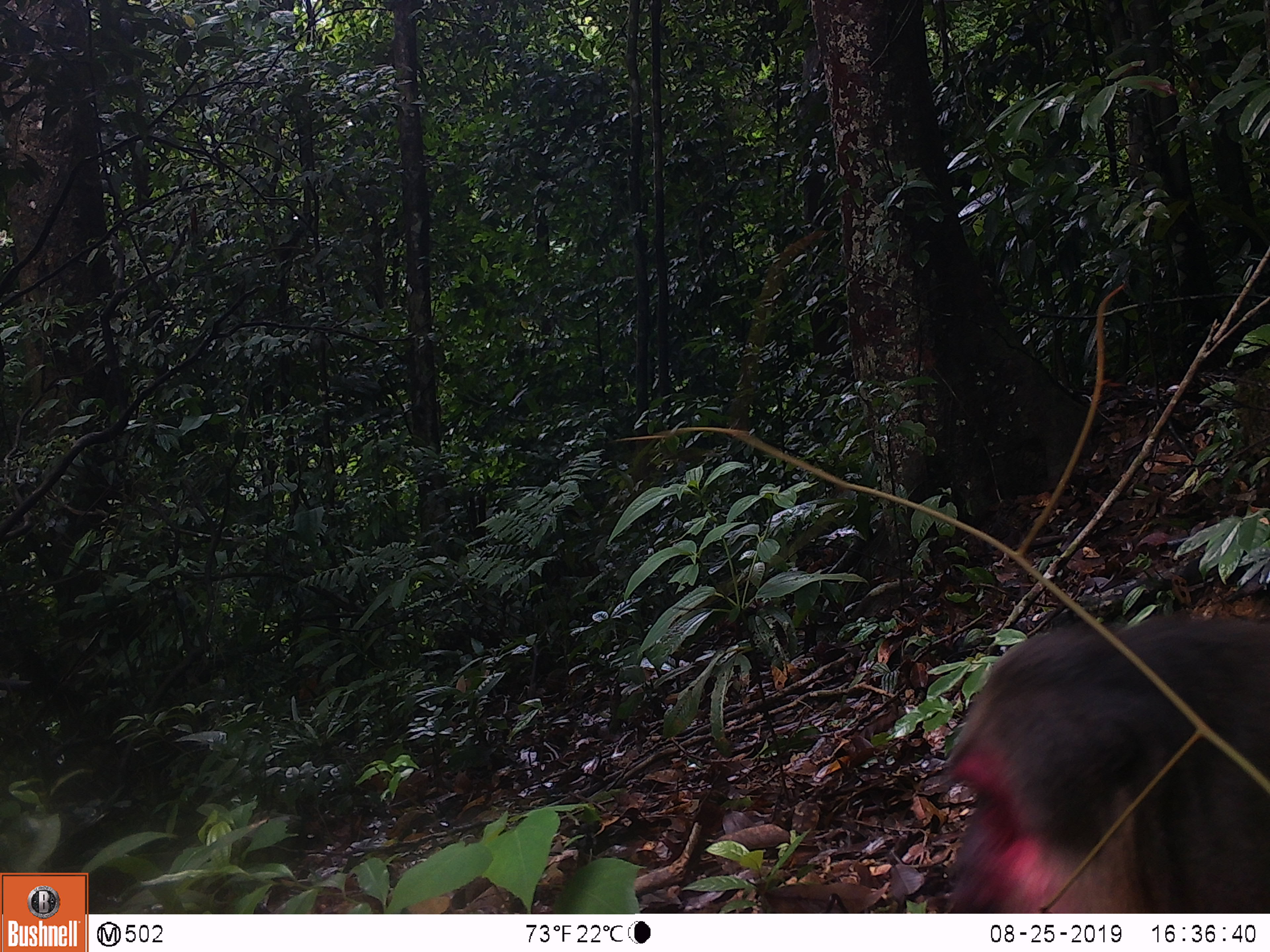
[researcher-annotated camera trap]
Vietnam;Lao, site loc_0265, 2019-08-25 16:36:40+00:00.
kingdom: Animalia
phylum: Chordata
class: Mammalia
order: Primates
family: Cercopithecidae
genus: Macaca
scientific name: Macaca arctoides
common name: stump-tailed macaque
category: stump tailed macaque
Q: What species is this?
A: Stump tailed macaque (stump-tailed macaque) (Macaca arctoides).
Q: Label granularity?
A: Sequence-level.